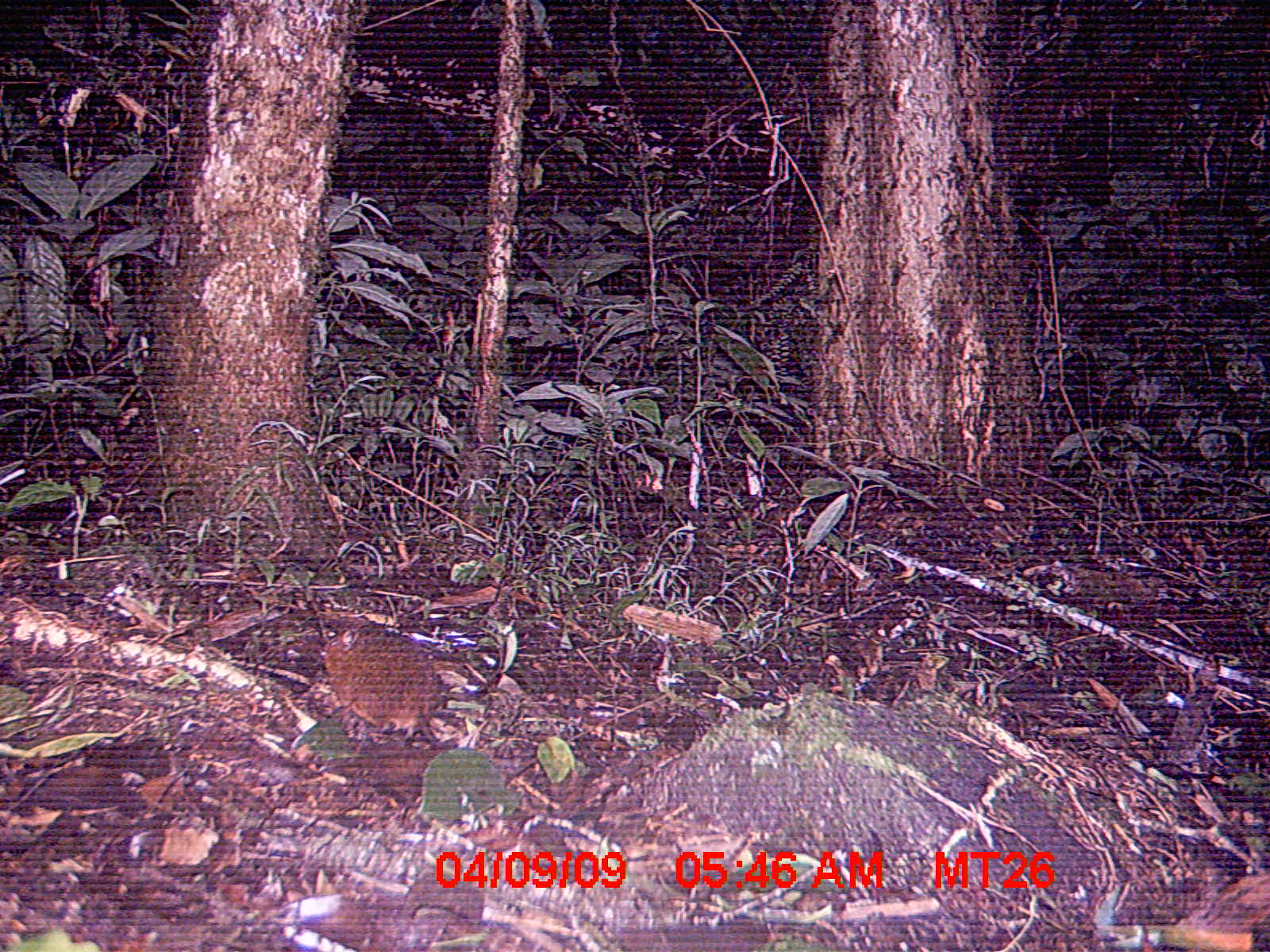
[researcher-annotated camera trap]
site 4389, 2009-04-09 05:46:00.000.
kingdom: Animalia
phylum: Chordata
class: Mammalia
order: Rodentia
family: Nesomyidae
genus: Nesomys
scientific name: Nesomys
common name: nesomys rodents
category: nesomys sp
Nesomys sp (nesomys rodents) (Nesomys), count 1.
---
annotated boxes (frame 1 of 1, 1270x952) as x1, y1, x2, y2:
nesomys sp: 317, 626, 457, 749